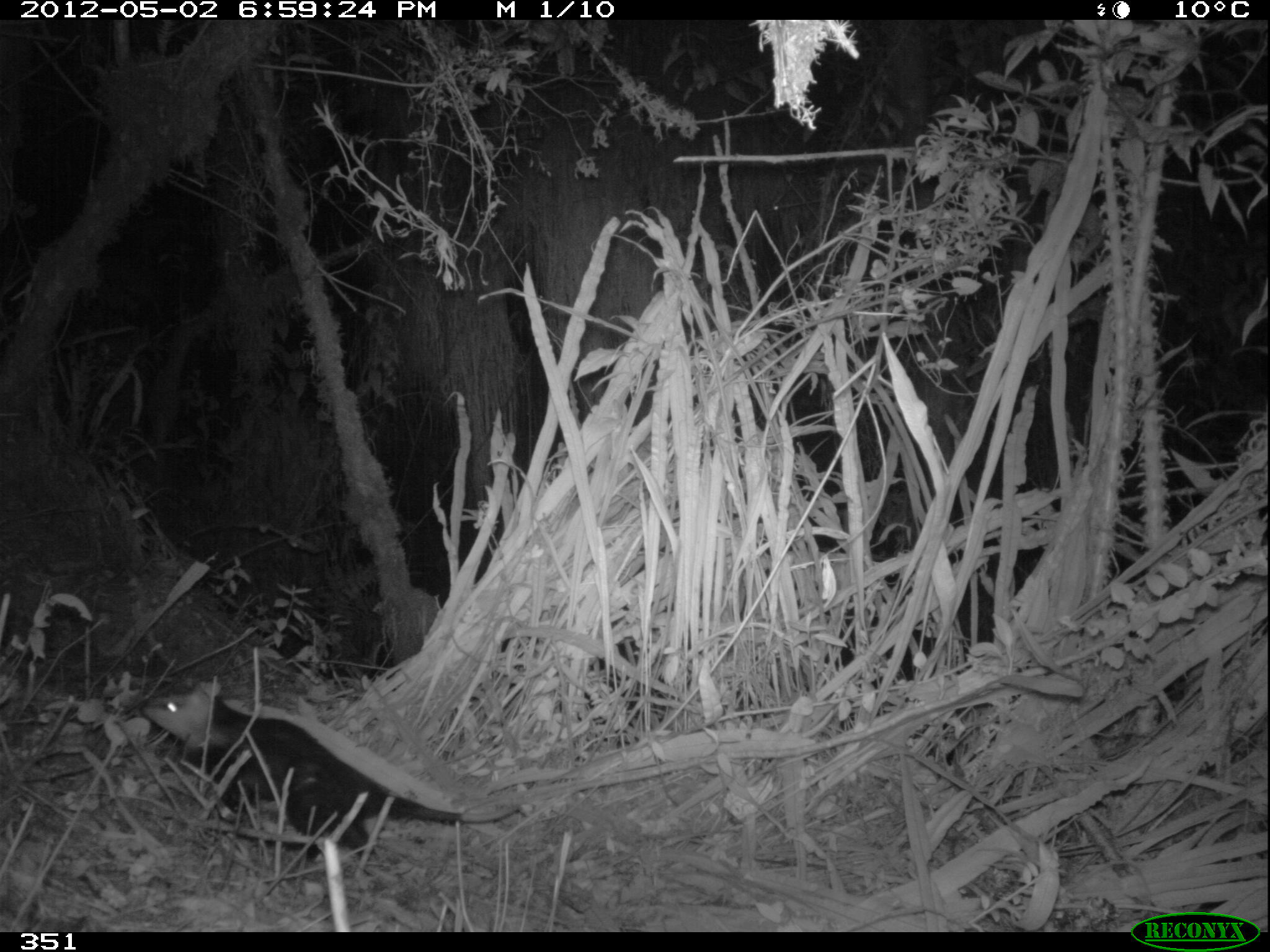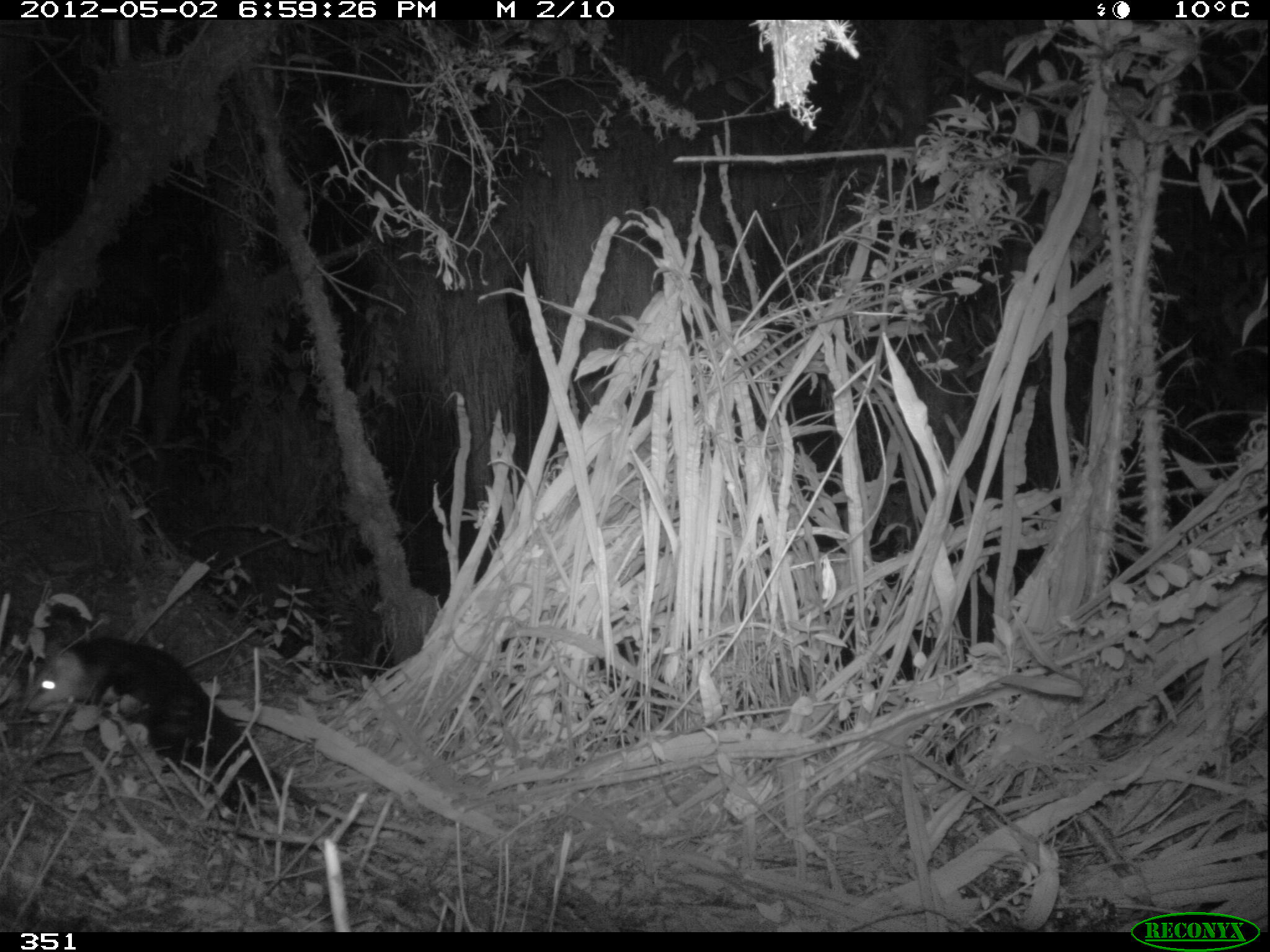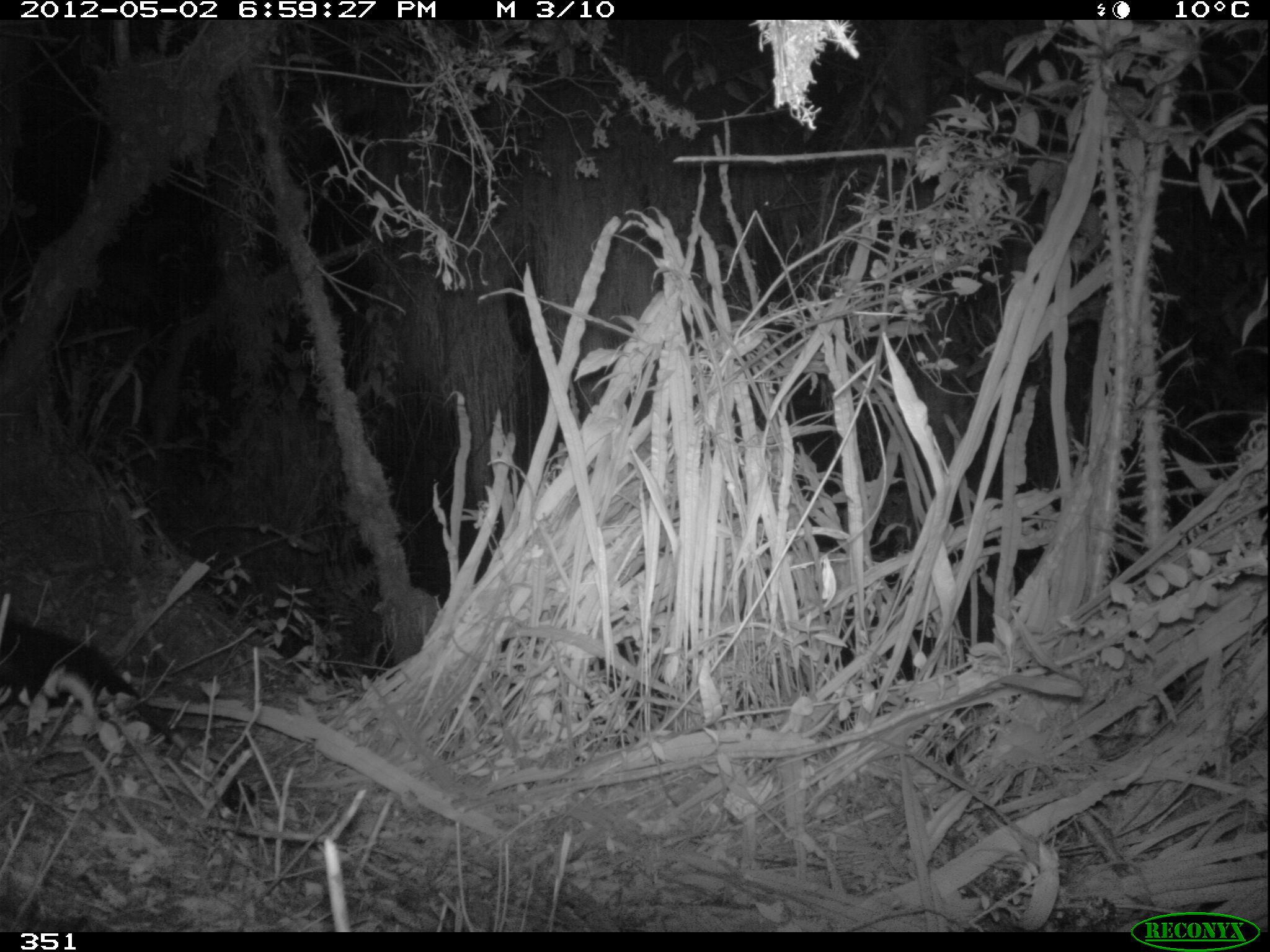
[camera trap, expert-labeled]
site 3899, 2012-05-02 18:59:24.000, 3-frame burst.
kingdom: Animalia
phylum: Chordata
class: Mammalia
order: Didelphimorphia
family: Didelphidae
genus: Didelphis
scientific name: Didelphis pernigra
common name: andean white-eared opossum